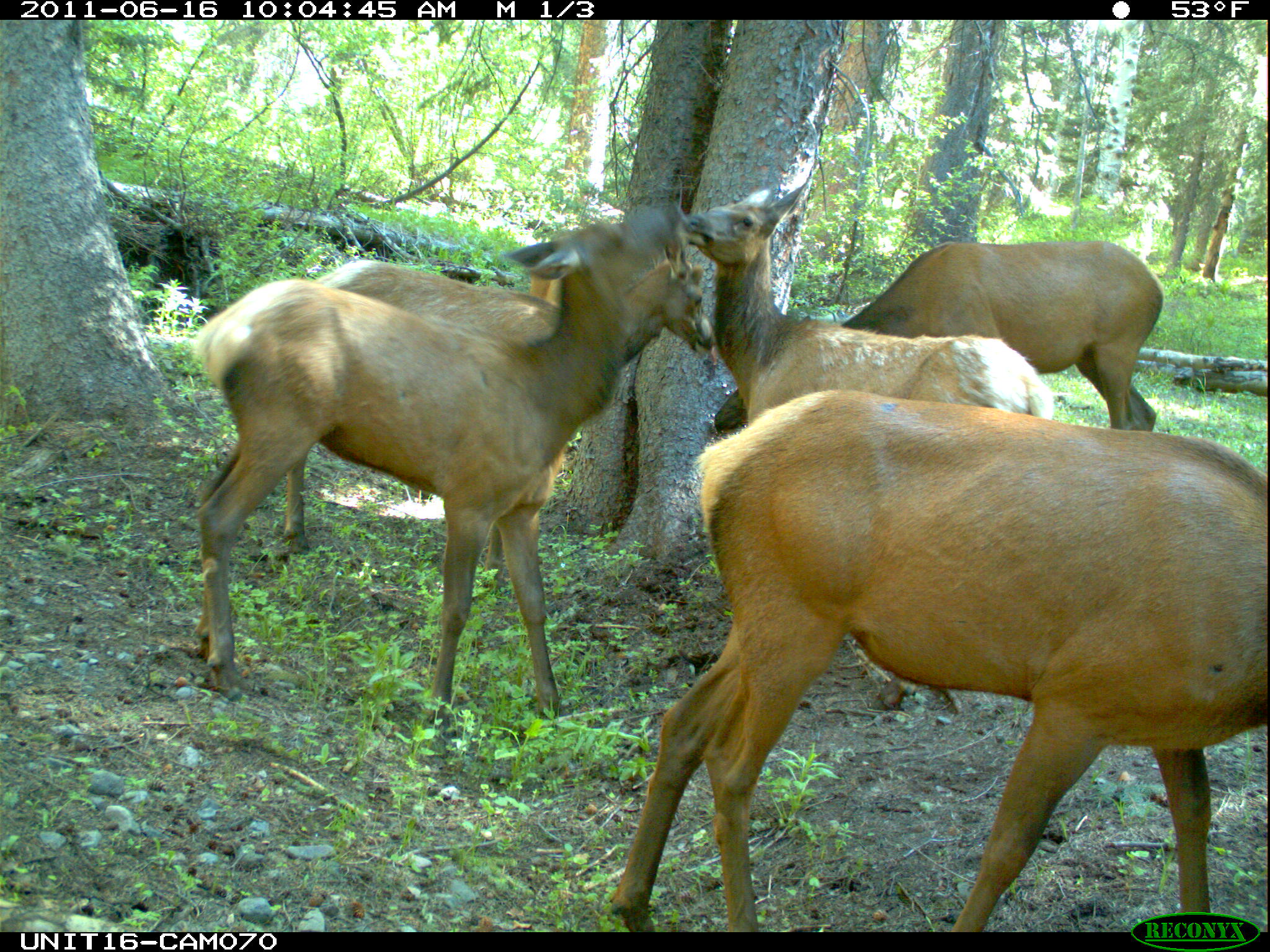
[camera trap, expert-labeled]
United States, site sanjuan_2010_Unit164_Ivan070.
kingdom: Animalia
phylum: Chordata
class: Mammalia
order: Artiodactyla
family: Cervidae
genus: Cervus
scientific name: Cervus elaphus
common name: red deer